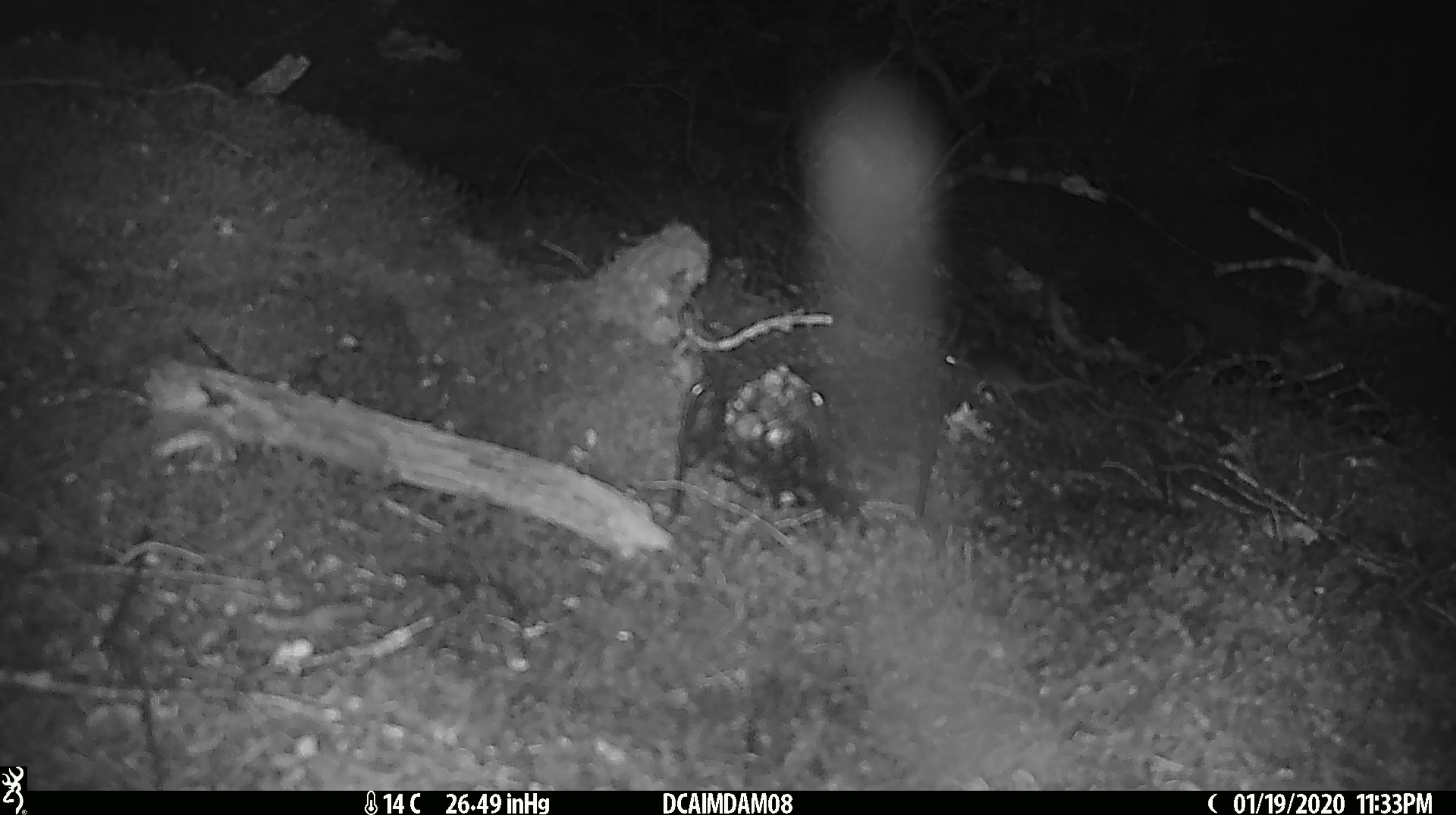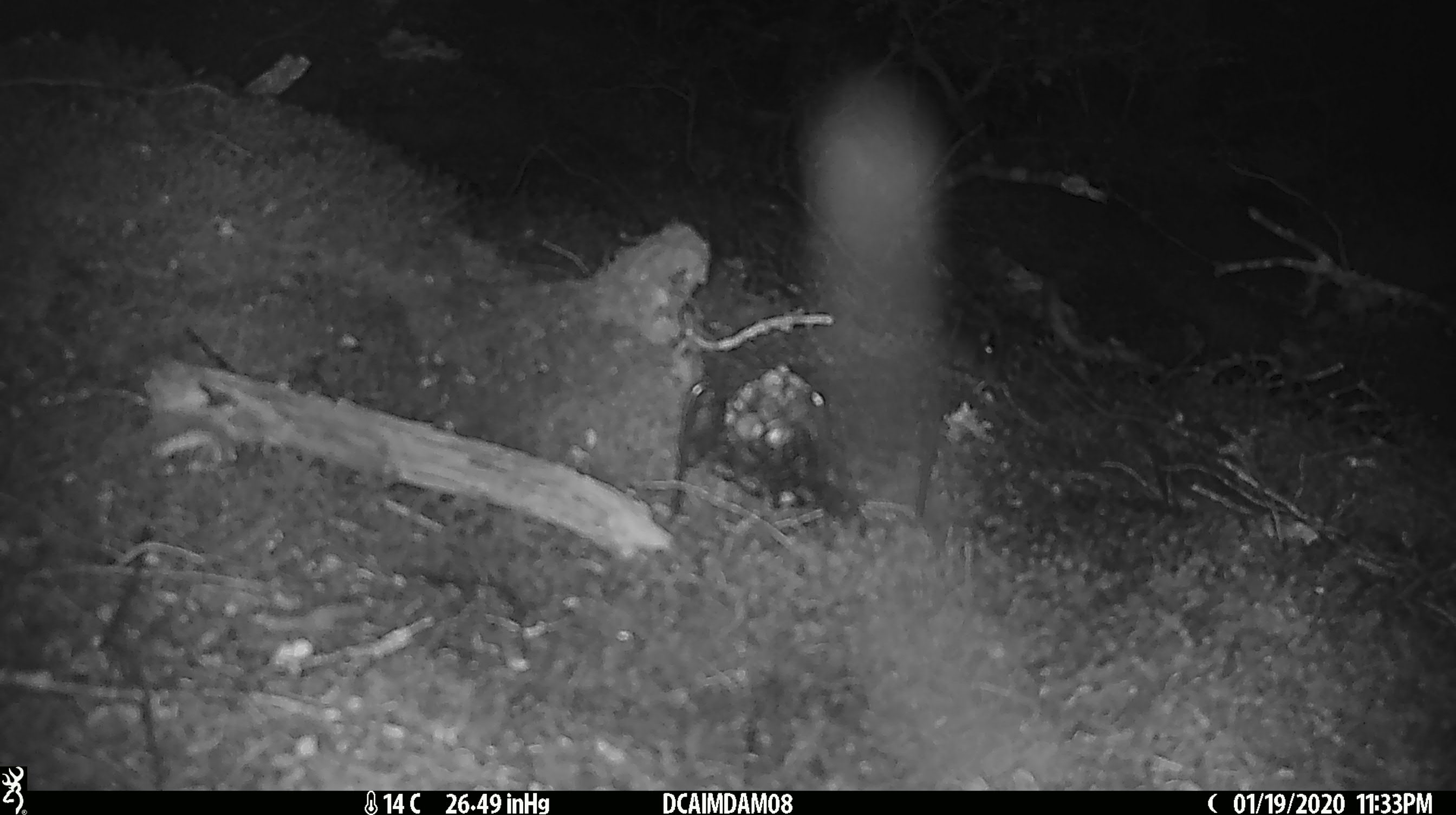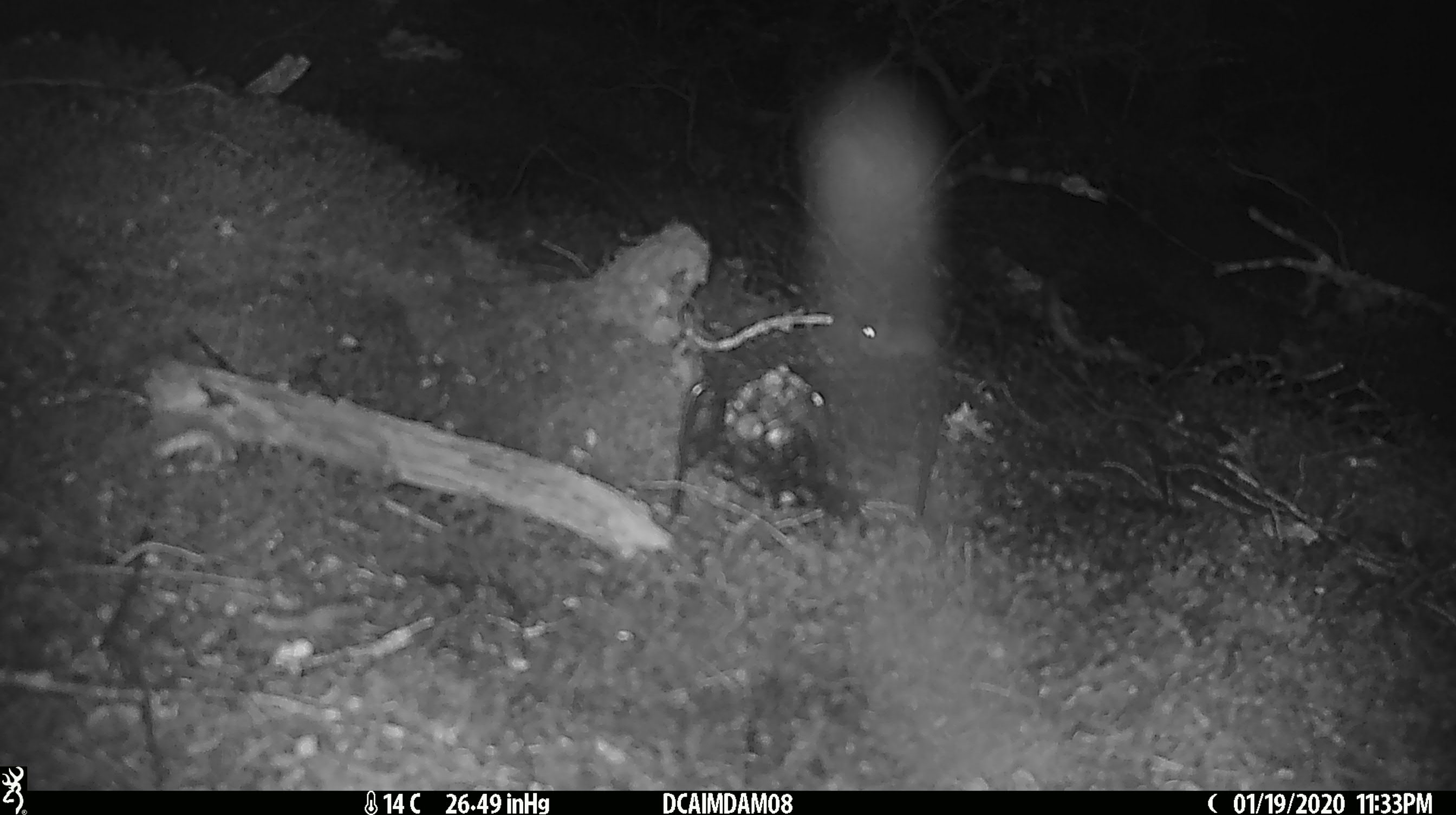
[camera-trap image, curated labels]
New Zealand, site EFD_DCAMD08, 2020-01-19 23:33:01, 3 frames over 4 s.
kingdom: Animalia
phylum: Chordata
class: Mammalia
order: Rodentia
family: Muridae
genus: Mus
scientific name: Mus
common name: mouse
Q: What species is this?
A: Mouse (Mus).